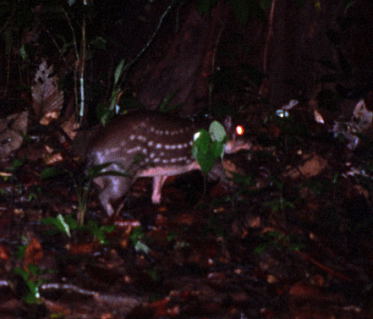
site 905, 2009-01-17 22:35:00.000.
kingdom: Animalia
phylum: Chordata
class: Mammalia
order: Rodentia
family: Cuniculidae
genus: Cuniculus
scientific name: Cuniculus paca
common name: spotted paca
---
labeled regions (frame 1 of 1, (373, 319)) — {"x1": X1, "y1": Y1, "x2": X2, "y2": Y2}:
cuniculus paca: {"x1": 76, "y1": 109, "x2": 257, "y2": 217}